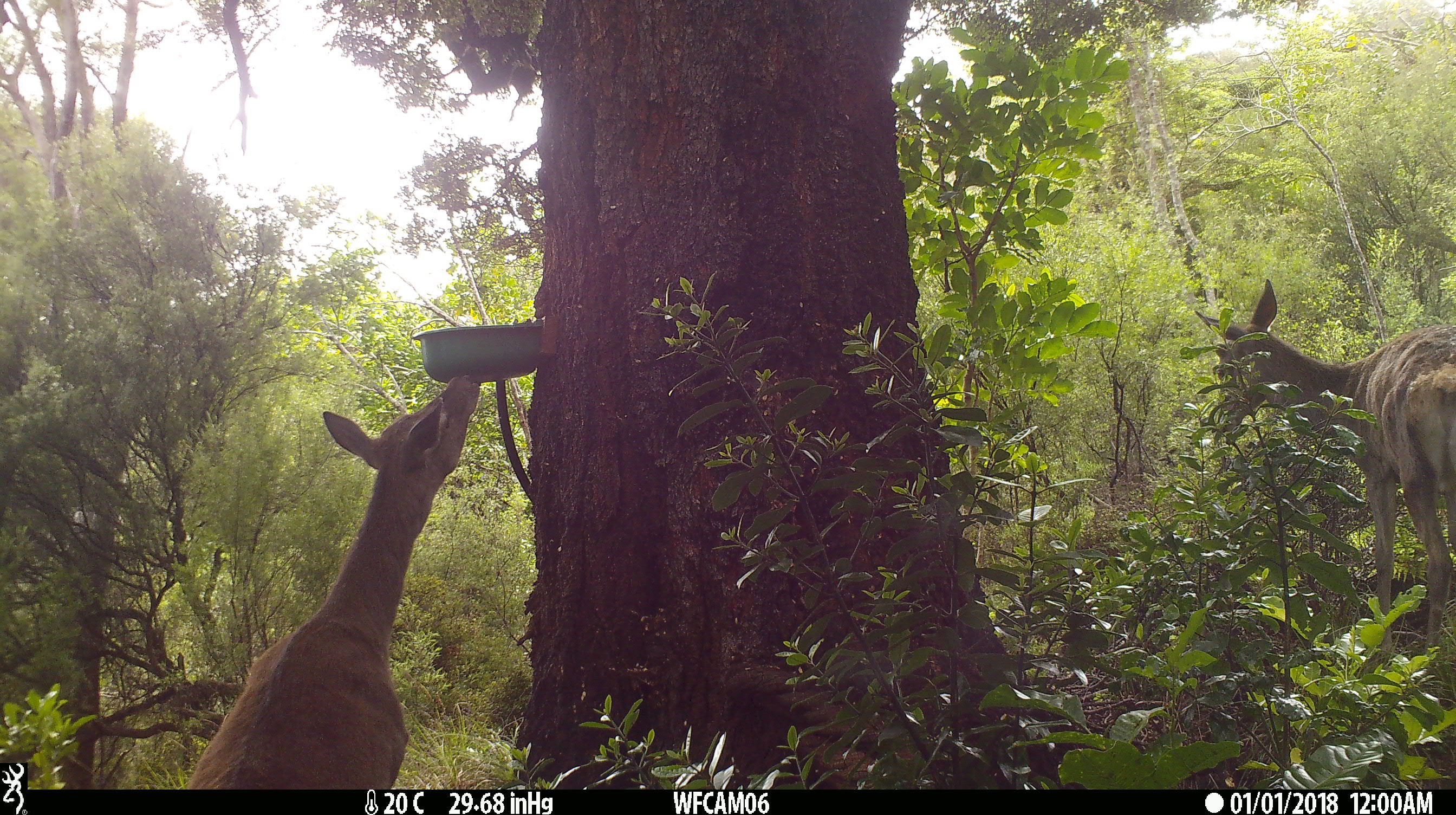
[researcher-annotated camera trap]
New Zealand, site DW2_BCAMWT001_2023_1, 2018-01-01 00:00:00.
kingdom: Animalia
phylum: Chordata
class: Mammalia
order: Artiodactyla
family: Cervidae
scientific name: Cervidae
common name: deer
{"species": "deer (Cervidae)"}